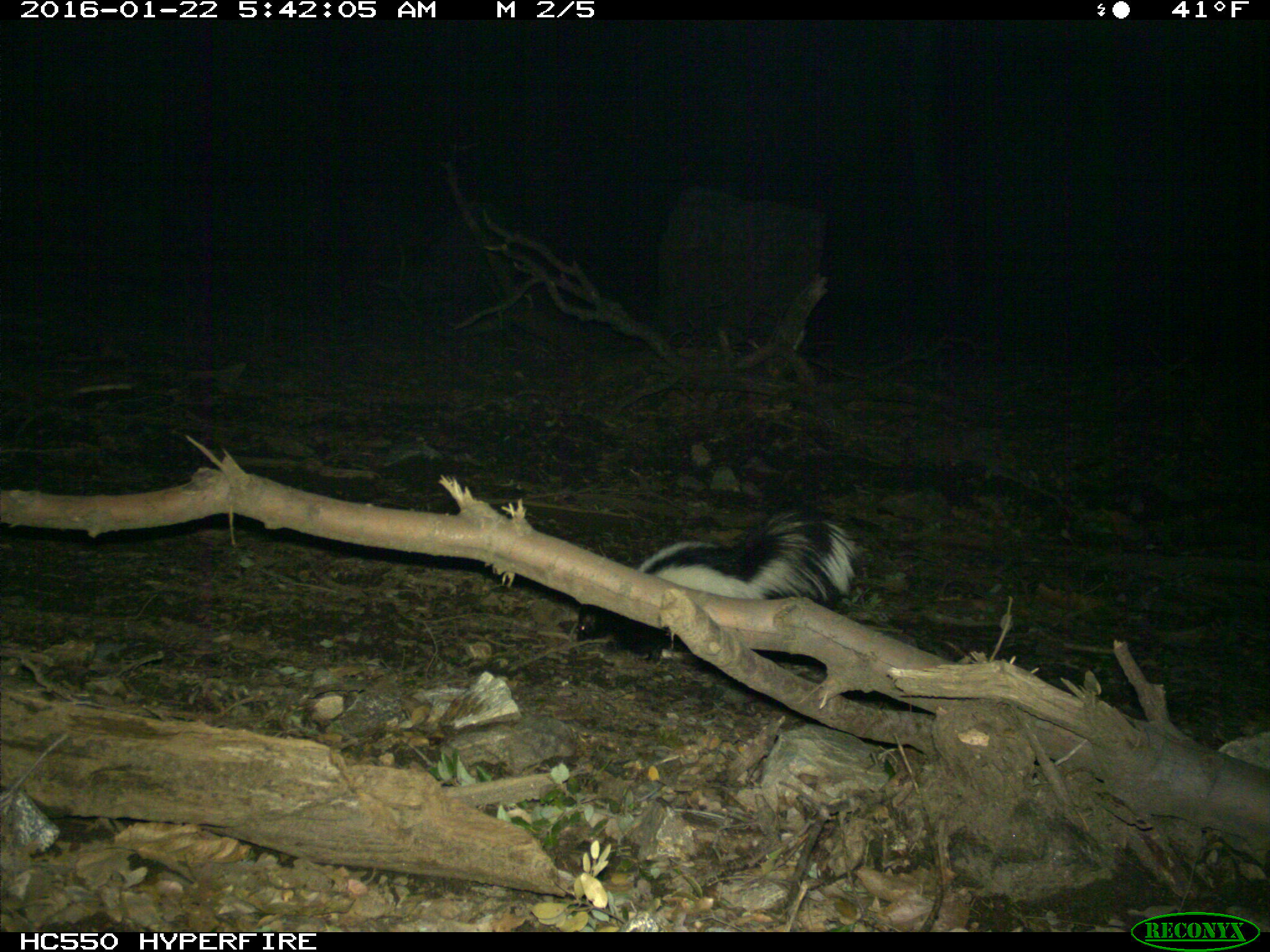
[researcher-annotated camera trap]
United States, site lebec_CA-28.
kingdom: Animalia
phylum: Chordata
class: Mammalia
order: Carnivora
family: Mephitidae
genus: Mephitis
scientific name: Mephitis mephitis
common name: striped skunk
Mephitis mephitis (striped skunk).